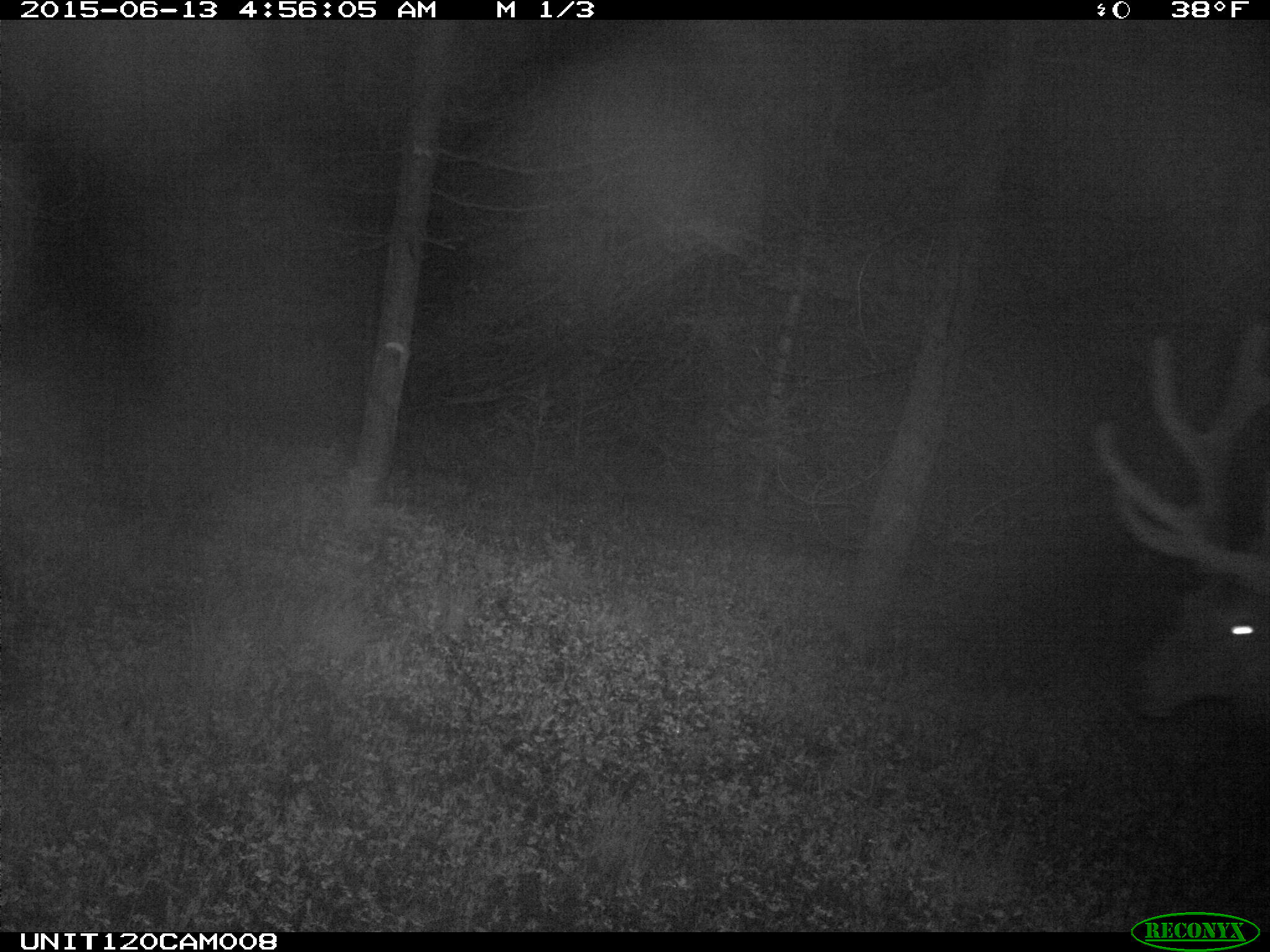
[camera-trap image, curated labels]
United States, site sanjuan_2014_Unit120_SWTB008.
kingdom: Animalia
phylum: Chordata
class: Mammalia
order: Artiodactyla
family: Cervidae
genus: Cervus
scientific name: Cervus elaphus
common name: red deer